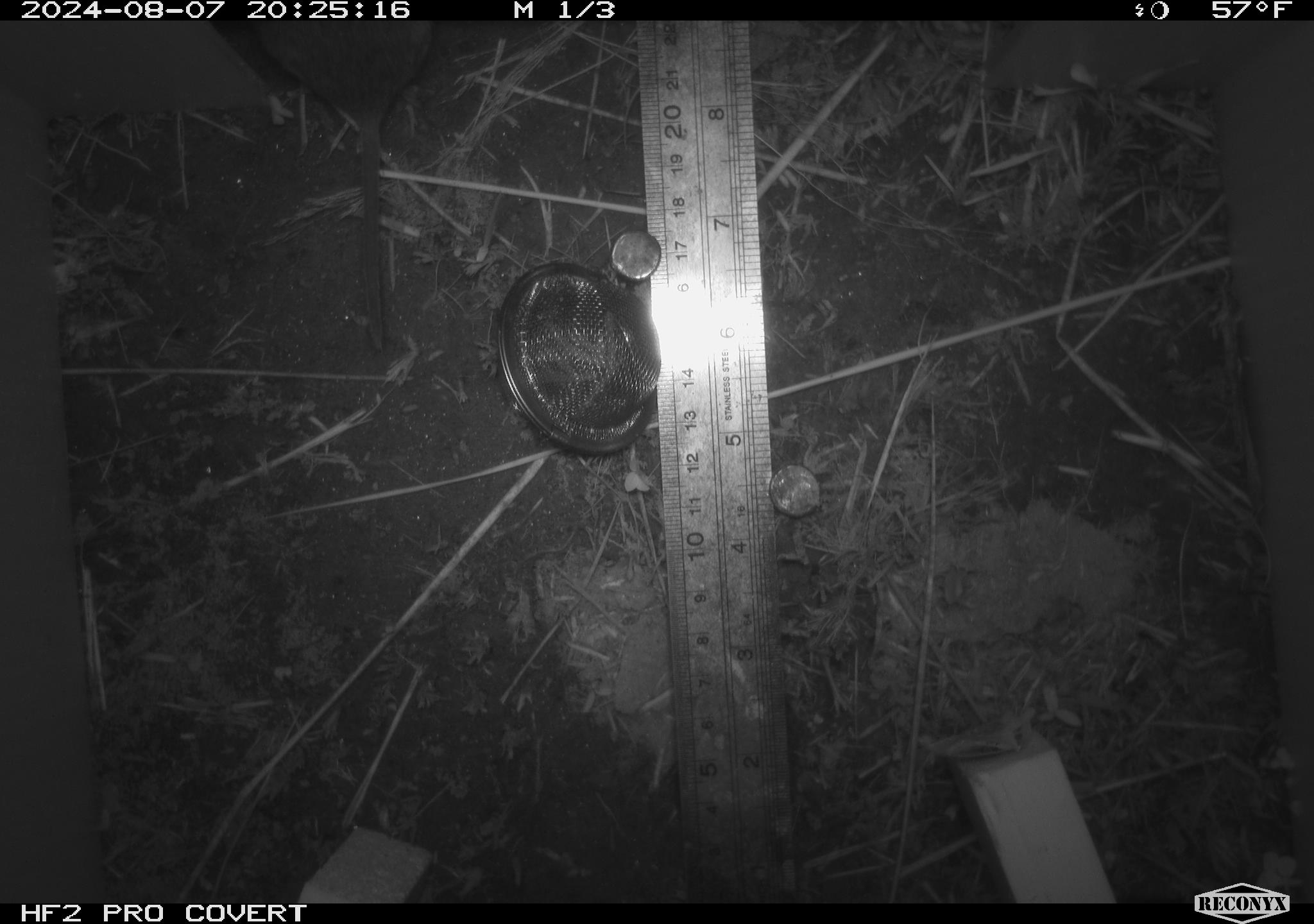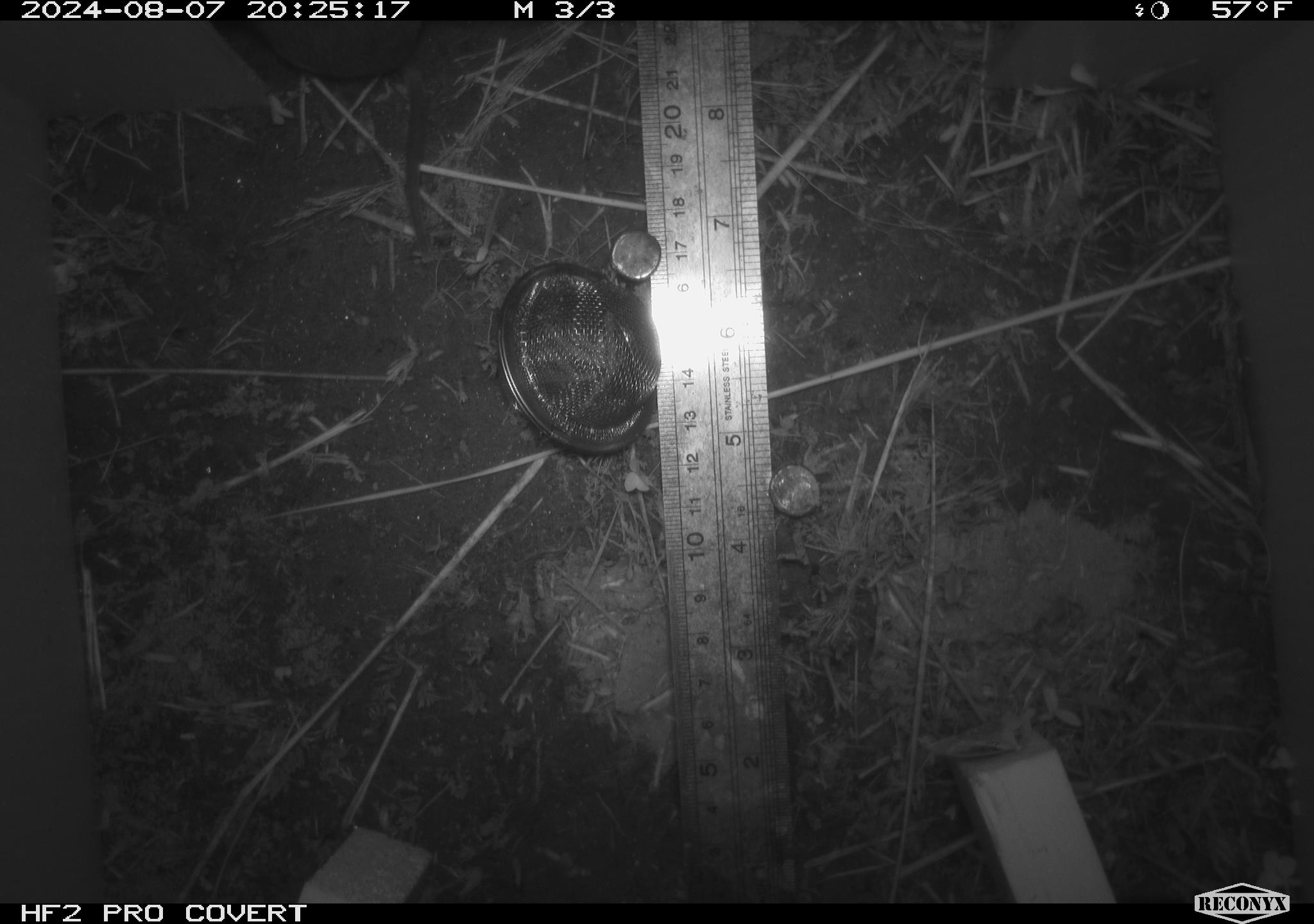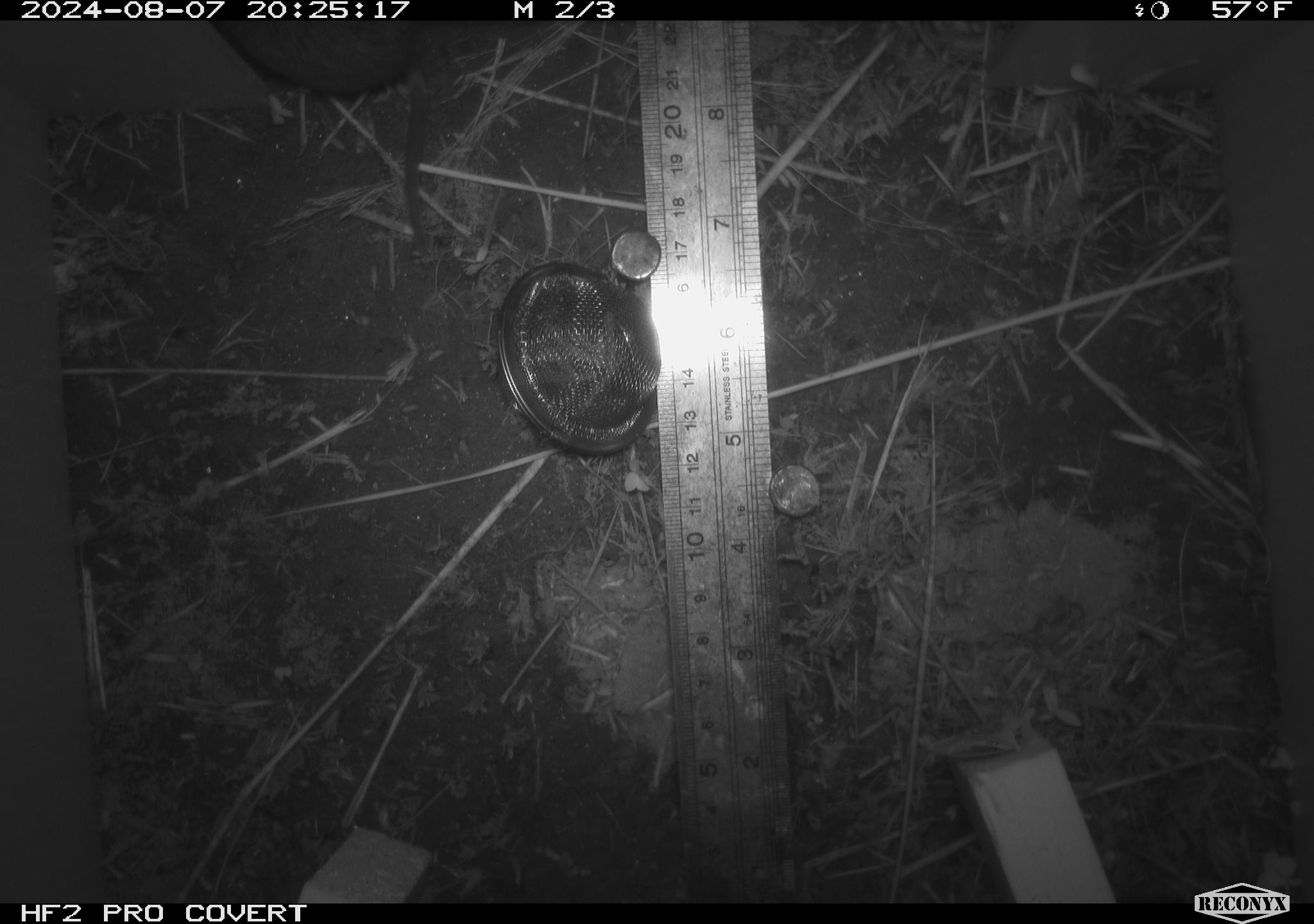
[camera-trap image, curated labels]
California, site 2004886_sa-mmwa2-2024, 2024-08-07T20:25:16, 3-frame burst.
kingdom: Animalia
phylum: Chordata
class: Mammalia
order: Rodentia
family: Cricetidae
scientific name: Arvicolinae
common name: voles, lemmings, and muskrats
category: arvicolinae subfamily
Arvicolinae subfamily (voles, lemmings, and muskrats) (Arvicolinae).